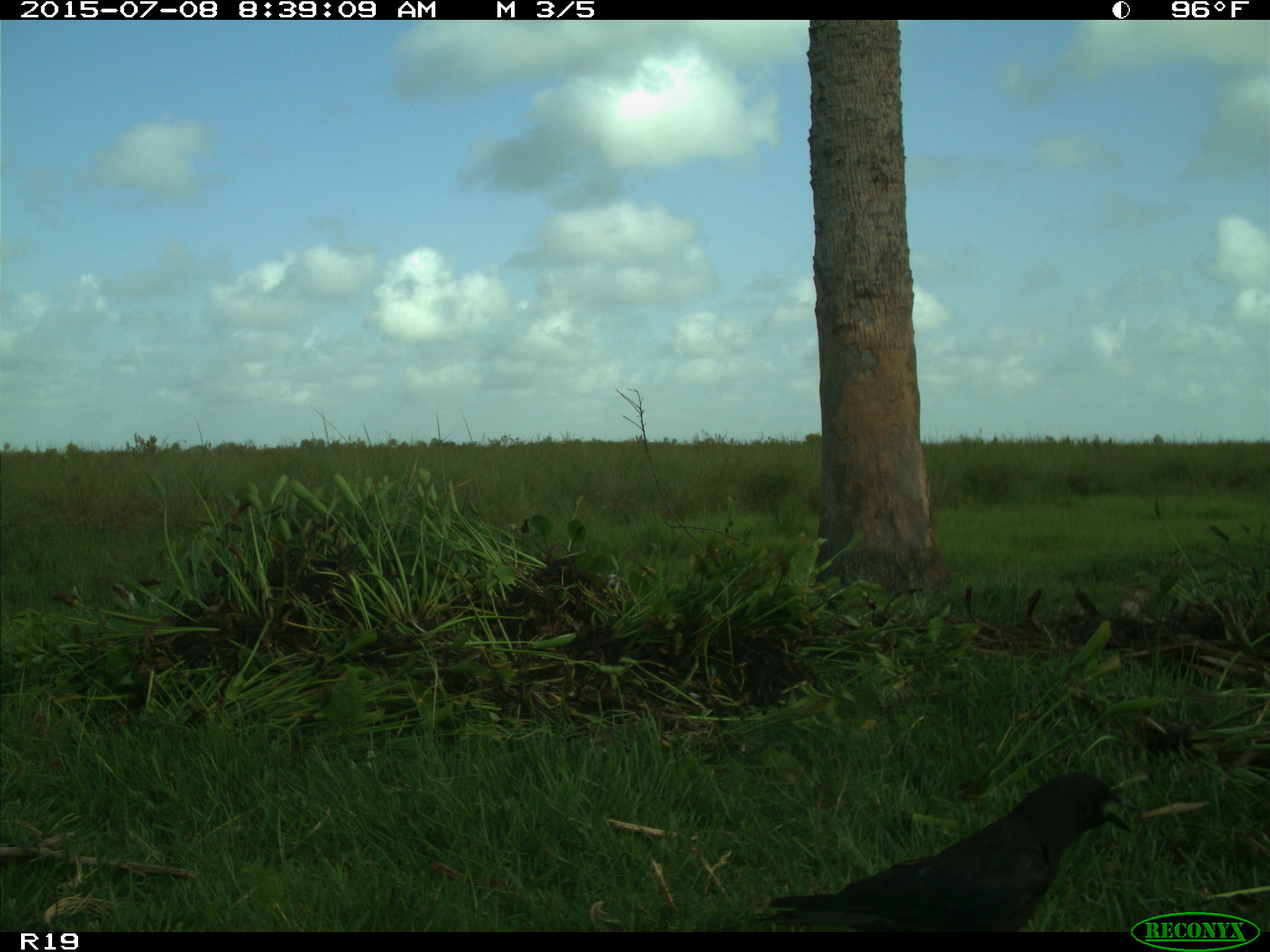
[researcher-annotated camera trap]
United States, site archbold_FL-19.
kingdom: Animalia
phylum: Chordata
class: Aves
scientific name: Aves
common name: birds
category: unidentified bird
Unidentified bird (birds) (Aves).